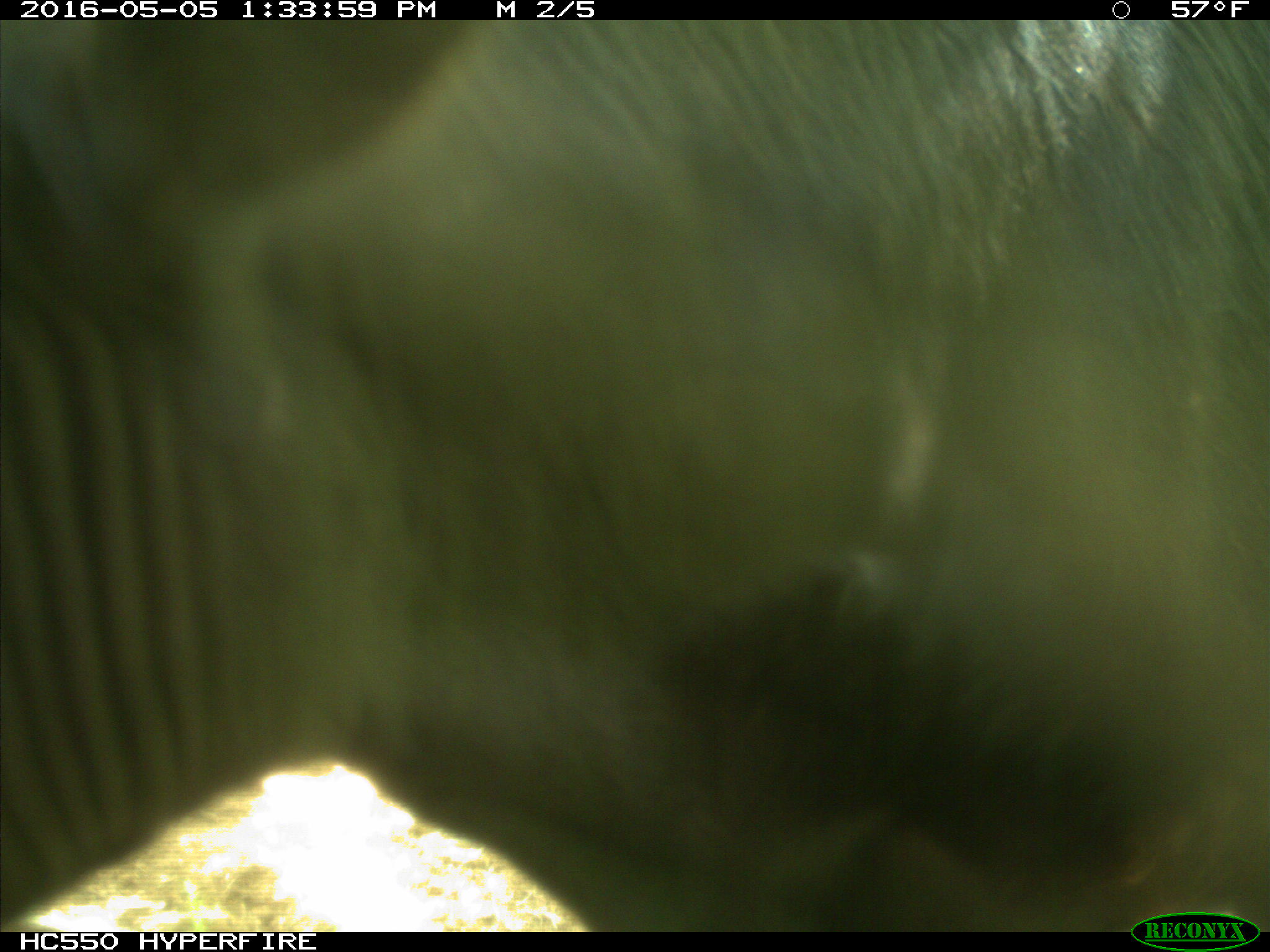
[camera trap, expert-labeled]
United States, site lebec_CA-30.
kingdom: Animalia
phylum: Chordata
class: Mammalia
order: Artiodactyla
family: Bovidae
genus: Bos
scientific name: Bos taurus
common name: domestic cow